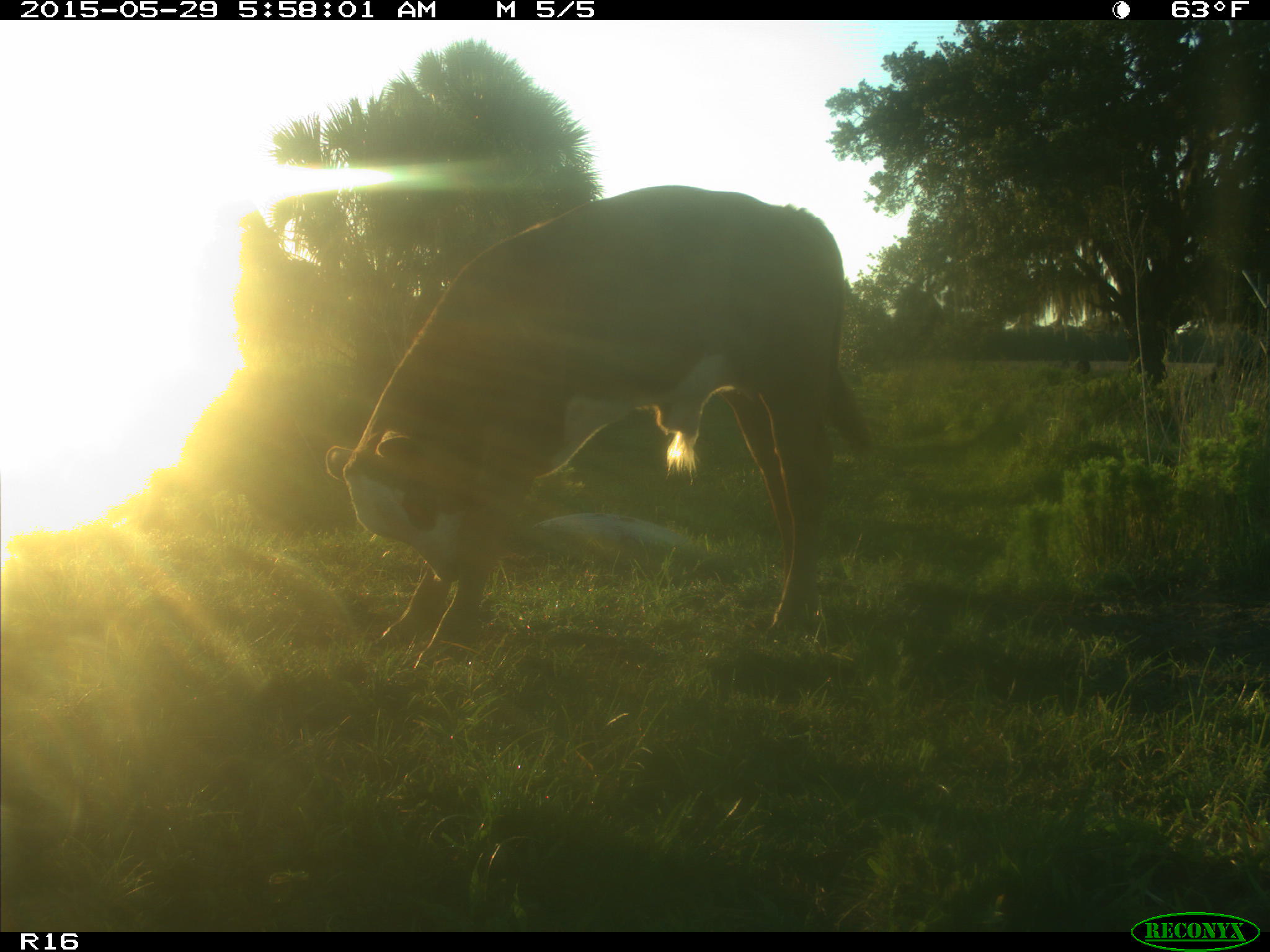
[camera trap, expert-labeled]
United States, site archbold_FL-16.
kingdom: Animalia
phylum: Chordata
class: Mammalia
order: Artiodactyla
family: Bovidae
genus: Bos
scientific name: Bos taurus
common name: domestic cow